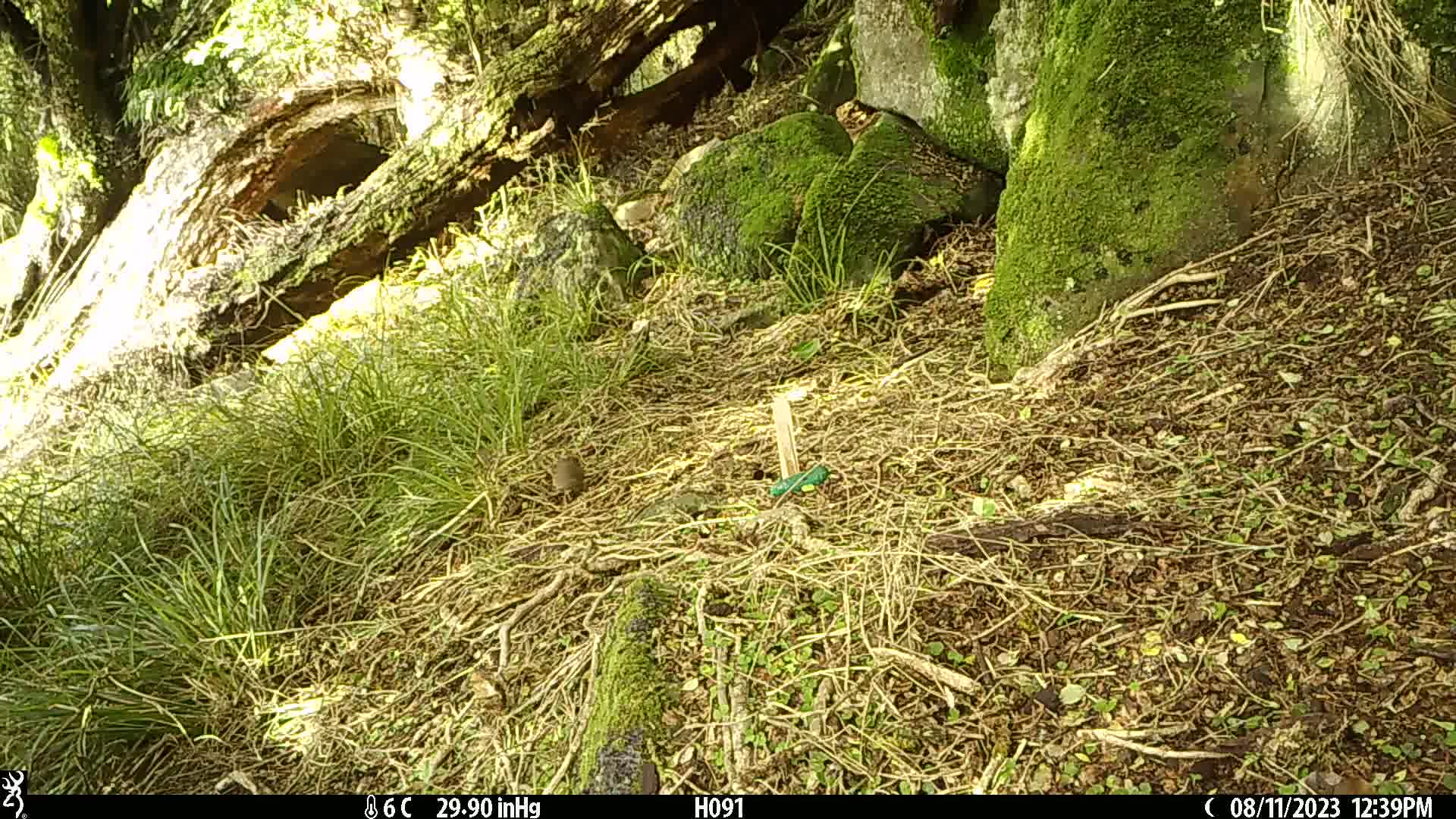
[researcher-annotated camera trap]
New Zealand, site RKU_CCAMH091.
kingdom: Animalia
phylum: Chordata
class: Aves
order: Passeriformes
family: Prunellidae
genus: Prunella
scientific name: Prunella modularis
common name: dunnock